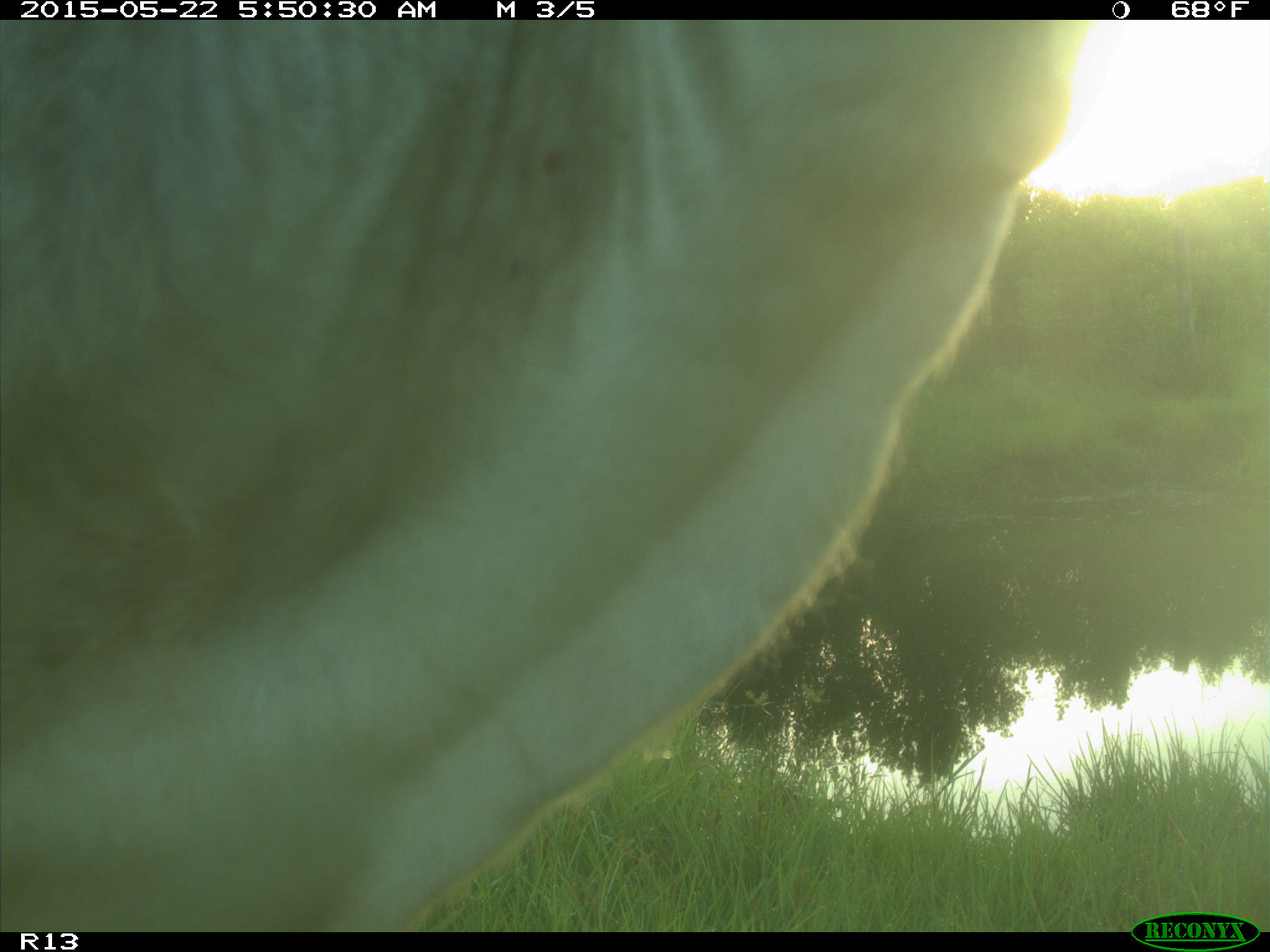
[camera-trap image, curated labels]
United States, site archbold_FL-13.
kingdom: Animalia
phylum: Chordata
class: Mammalia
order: Artiodactyla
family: Bovidae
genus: Bos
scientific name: Bos taurus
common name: domestic cow